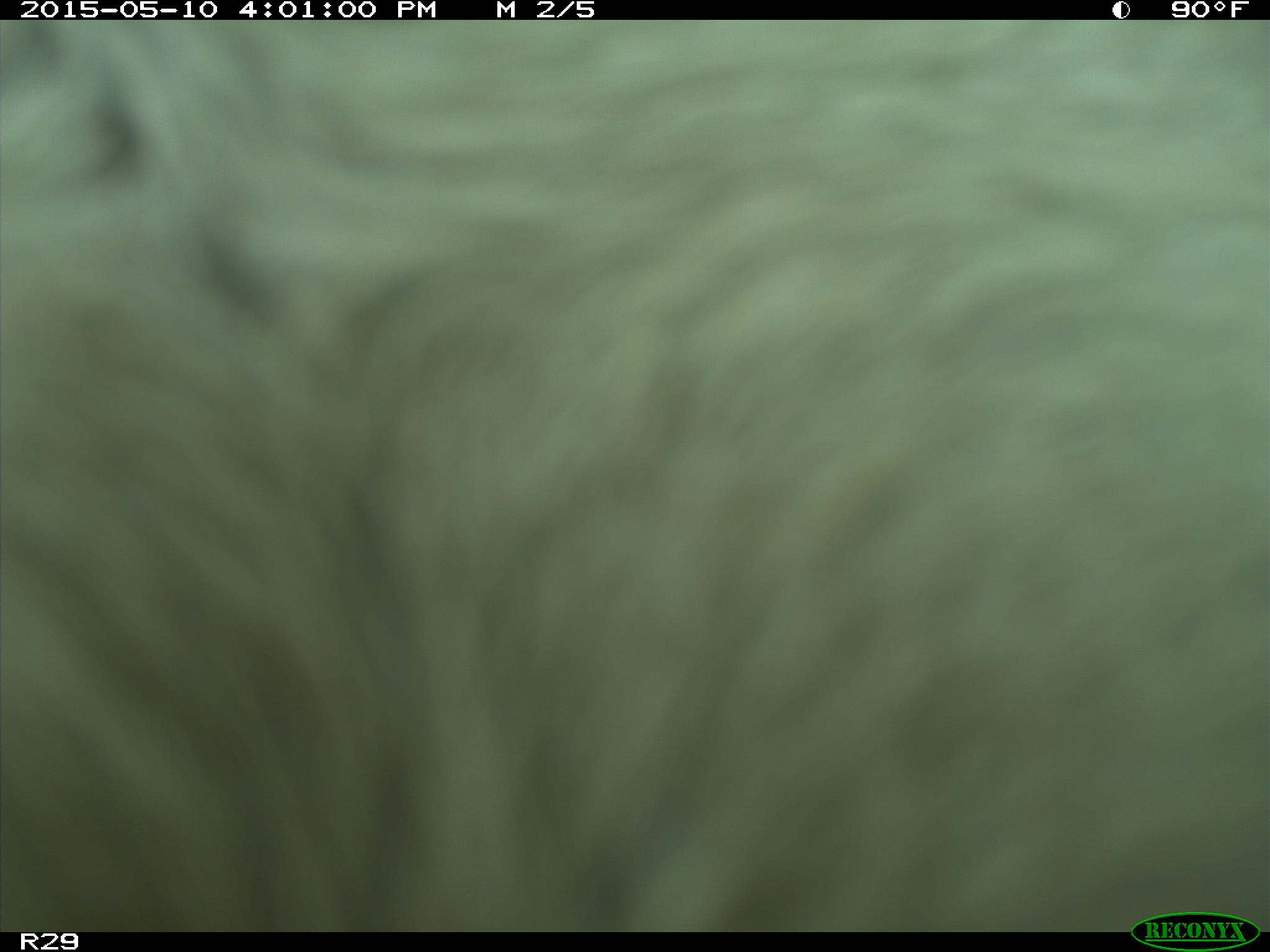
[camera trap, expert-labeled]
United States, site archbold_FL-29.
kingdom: Animalia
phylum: Chordata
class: Mammalia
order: Artiodactyla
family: Bovidae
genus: Bos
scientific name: Bos taurus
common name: domestic cow